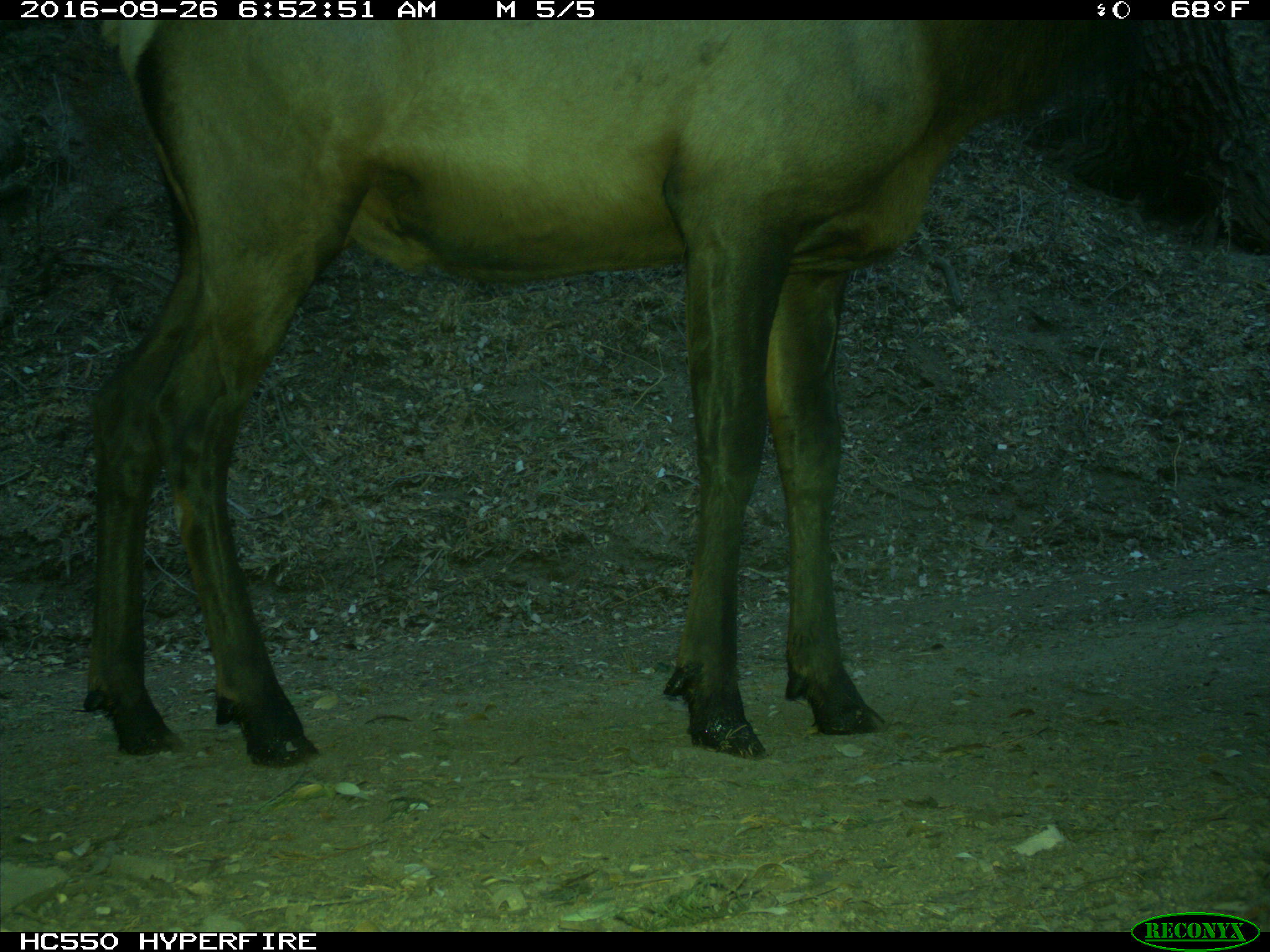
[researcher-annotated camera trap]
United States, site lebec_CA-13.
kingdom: Animalia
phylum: Chordata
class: Mammalia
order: Artiodactyla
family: Cervidae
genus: Cervus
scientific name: Cervus canadensis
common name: elk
Cervus canadensis (elk).